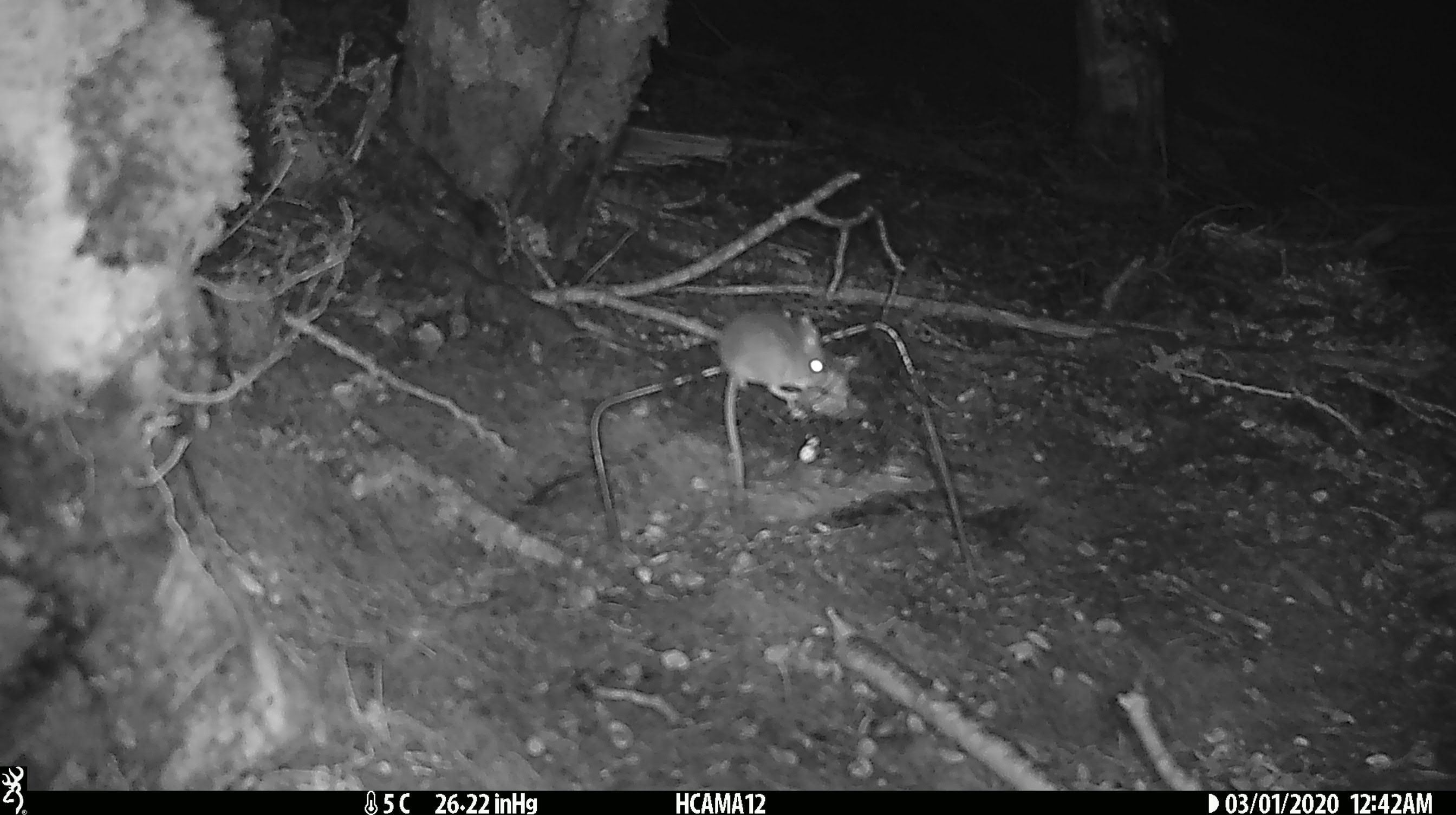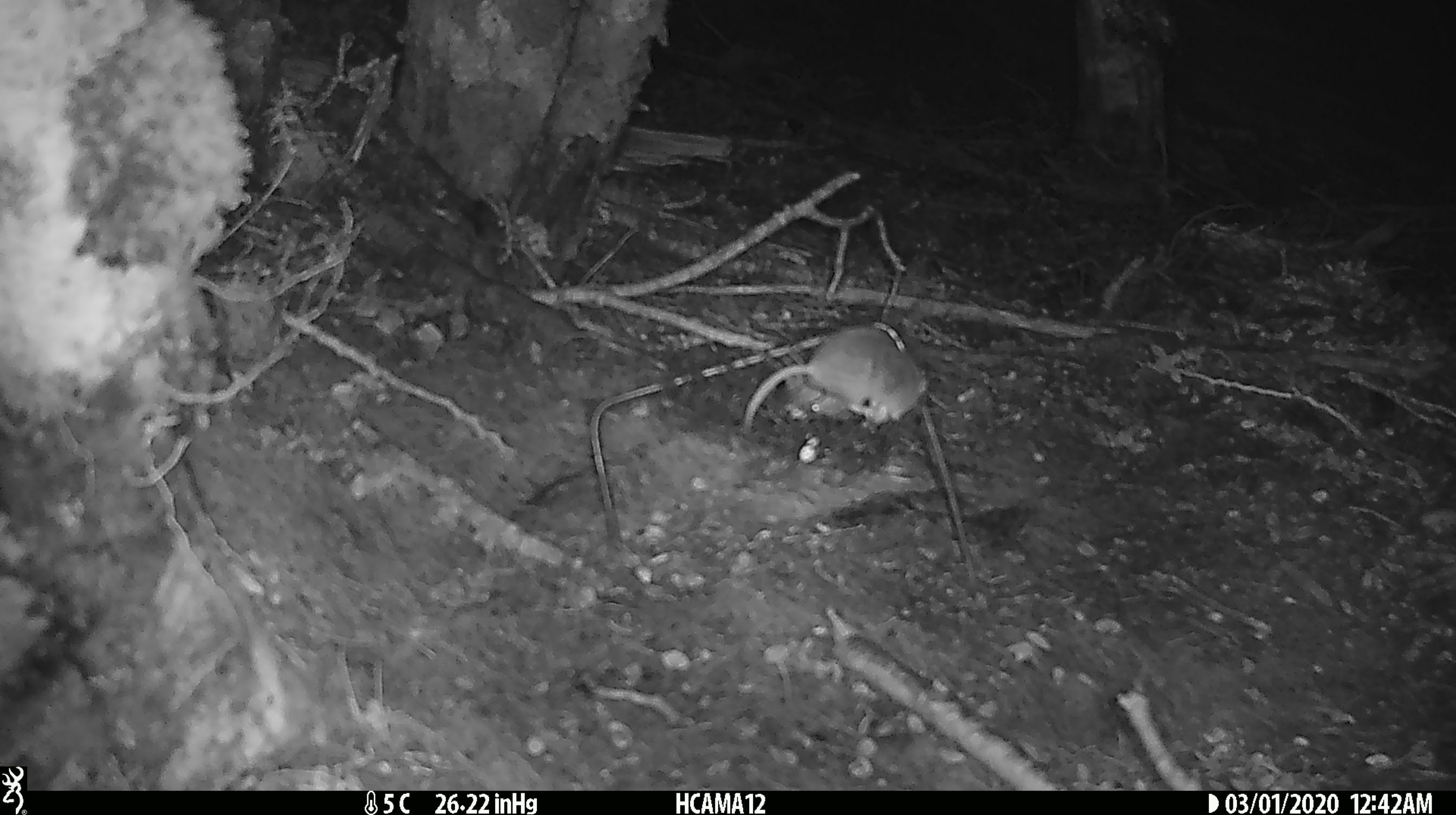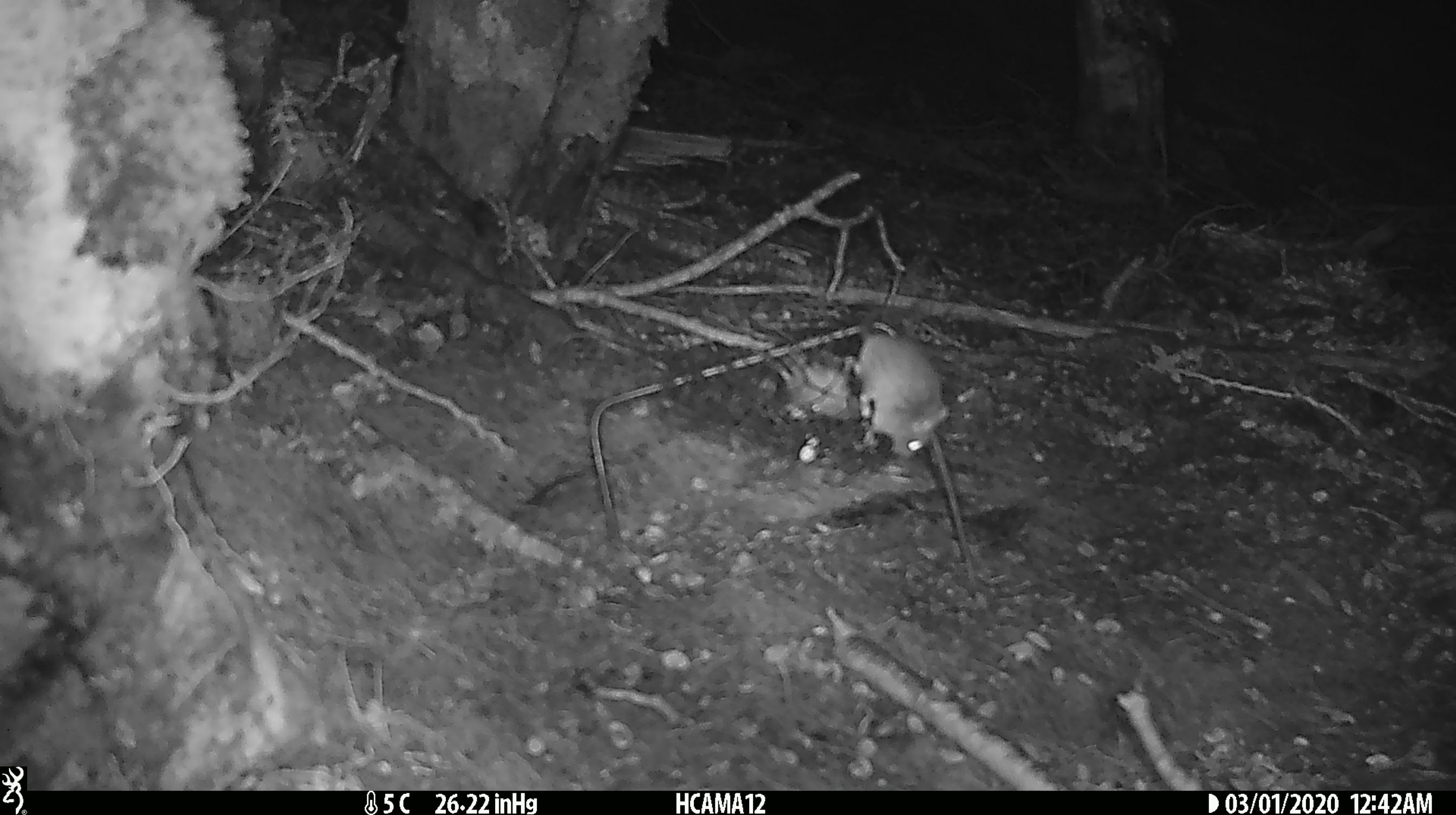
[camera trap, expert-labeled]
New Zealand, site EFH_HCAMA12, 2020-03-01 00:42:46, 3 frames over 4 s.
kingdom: Animalia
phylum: Chordata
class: Mammalia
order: Rodentia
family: Muridae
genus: Mus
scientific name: Mus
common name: mouse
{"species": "mouse (Mus)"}